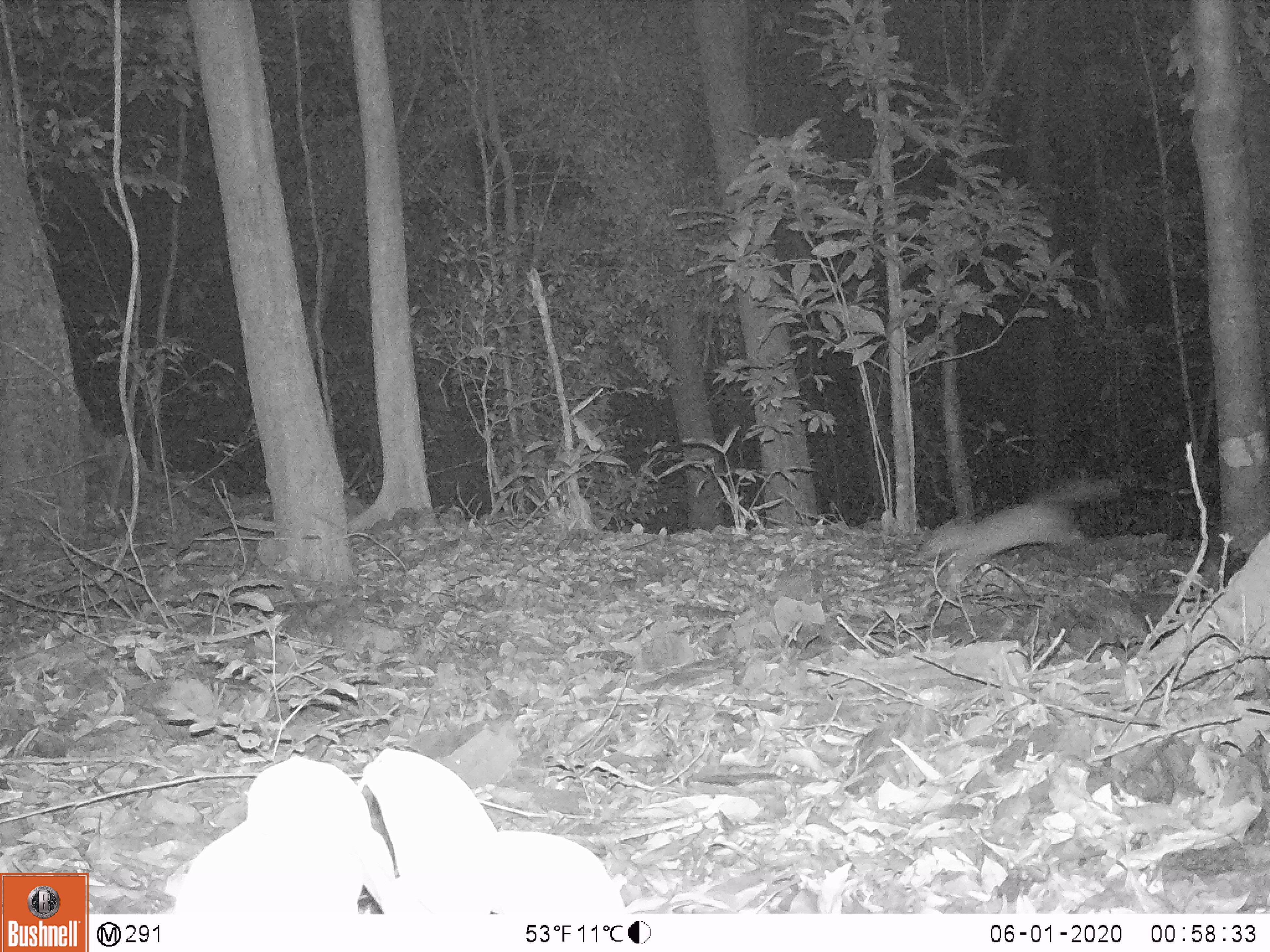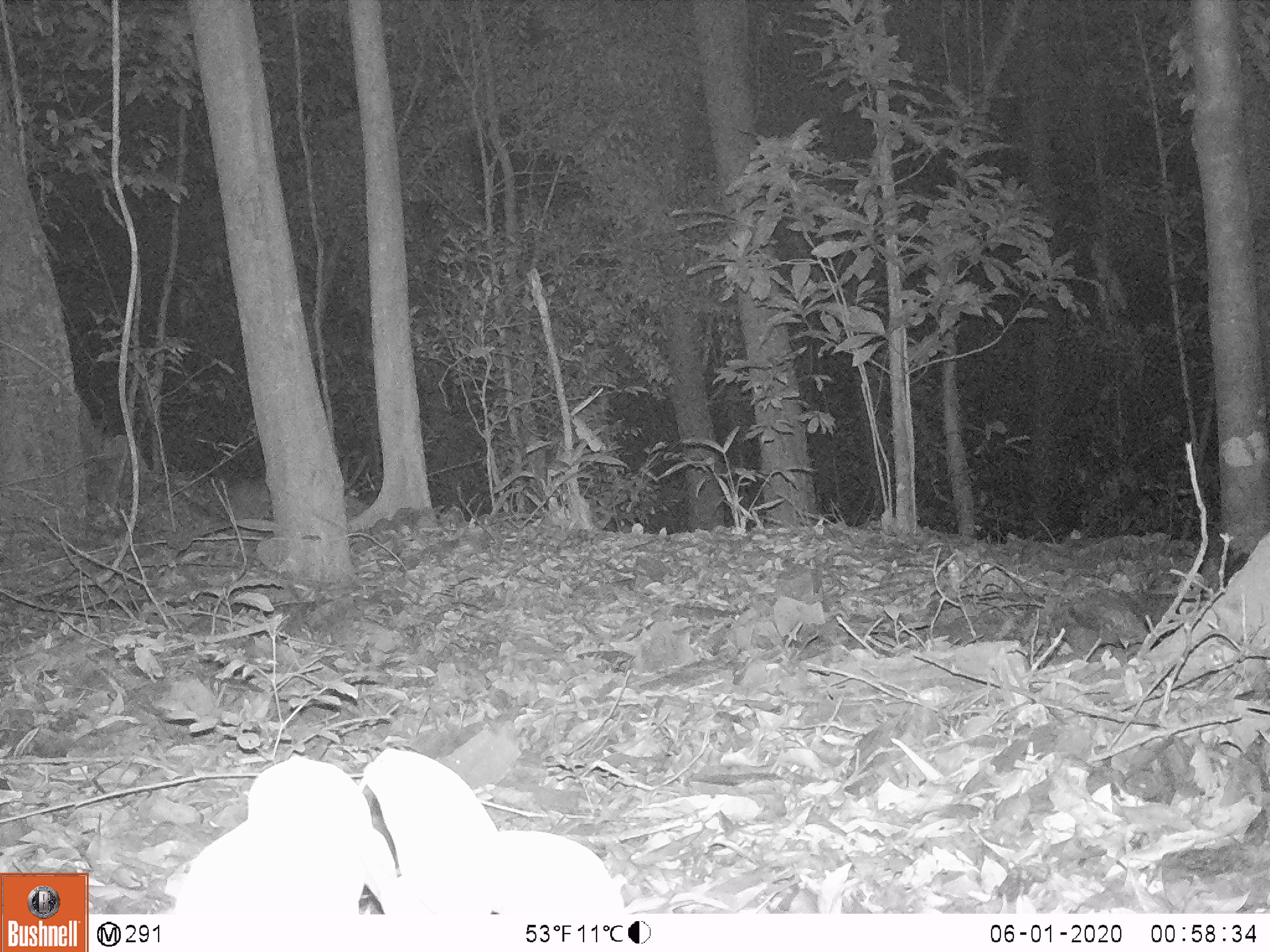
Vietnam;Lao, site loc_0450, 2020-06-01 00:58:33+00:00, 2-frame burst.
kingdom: Animalia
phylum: Chordata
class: Mammalia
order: Carnivora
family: Mustelidae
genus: Melogale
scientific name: Melogale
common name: ferret badger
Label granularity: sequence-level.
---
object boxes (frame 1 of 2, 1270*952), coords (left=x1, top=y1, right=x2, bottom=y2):
ferret badger: (left=913, top=475, right=1120, bottom=601)